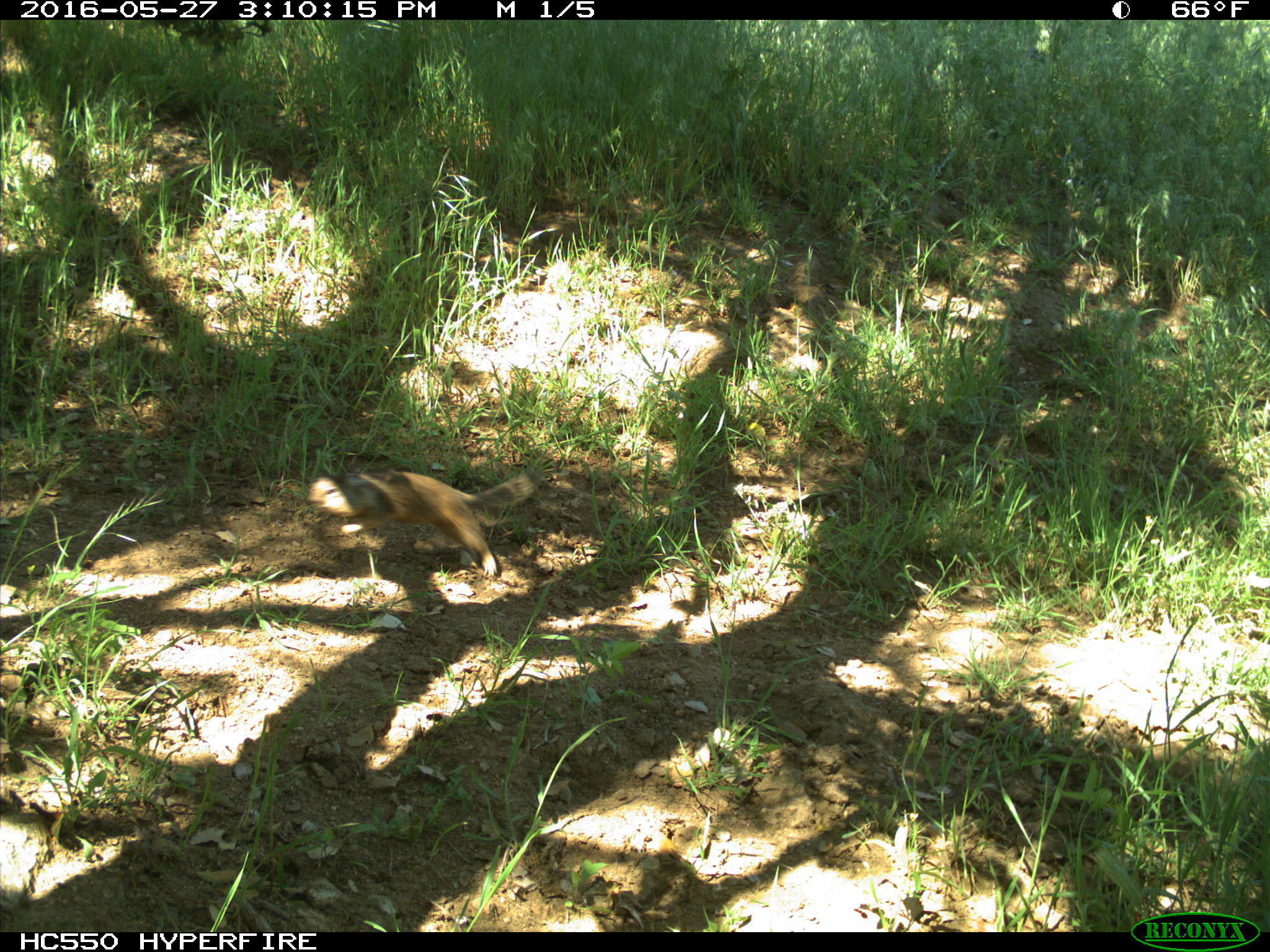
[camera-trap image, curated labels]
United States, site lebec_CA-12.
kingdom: Animalia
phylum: Chordata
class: Mammalia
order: Rodentia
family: Sciuridae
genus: Otospermophilus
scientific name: Otospermophilus beecheyi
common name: california ground squirrel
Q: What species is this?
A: Otospermophilus beecheyi (california ground squirrel).